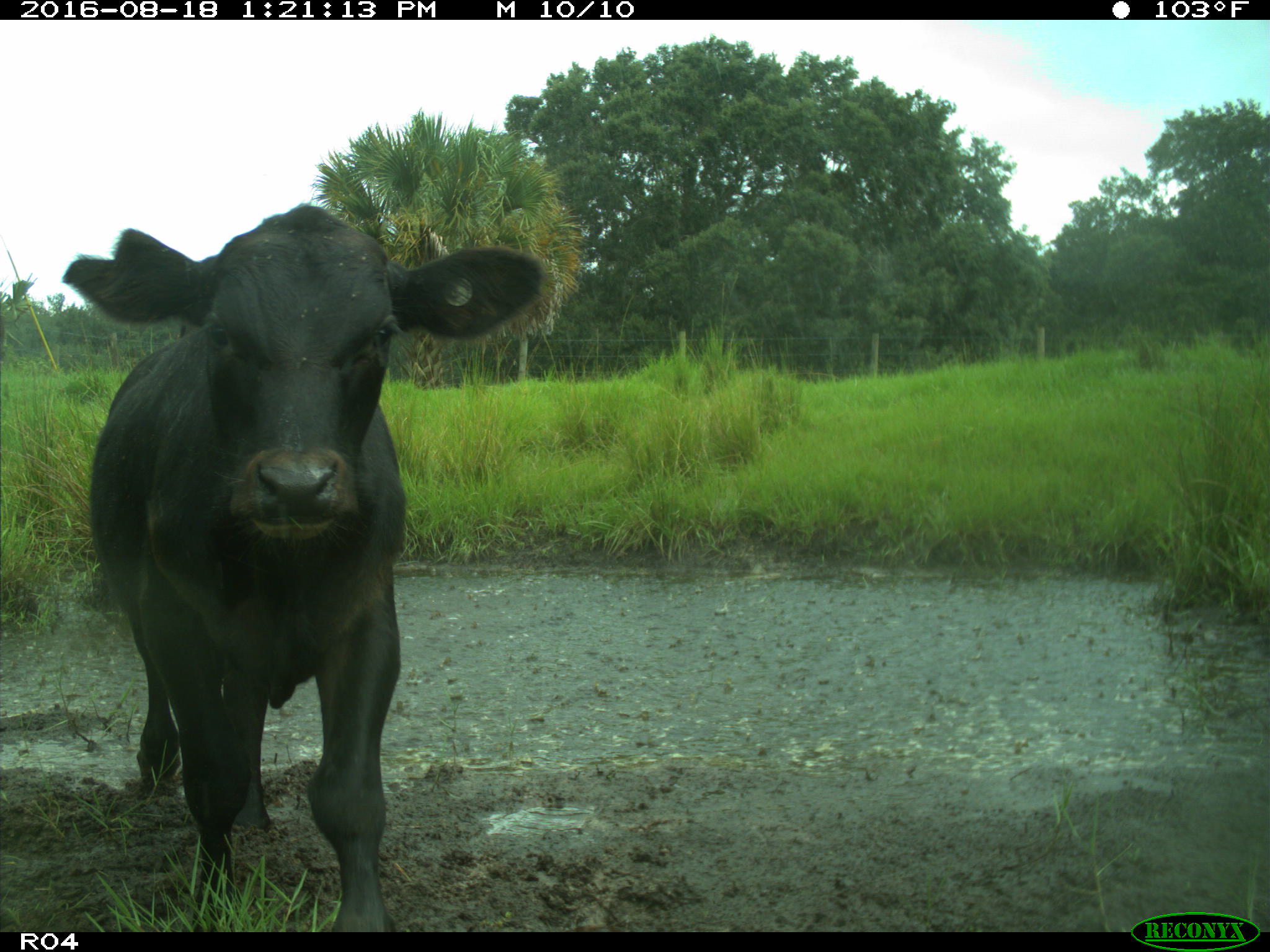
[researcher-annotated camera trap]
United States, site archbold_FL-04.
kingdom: Animalia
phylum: Chordata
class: Mammalia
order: Artiodactyla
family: Bovidae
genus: Bos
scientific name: Bos taurus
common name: domestic cow